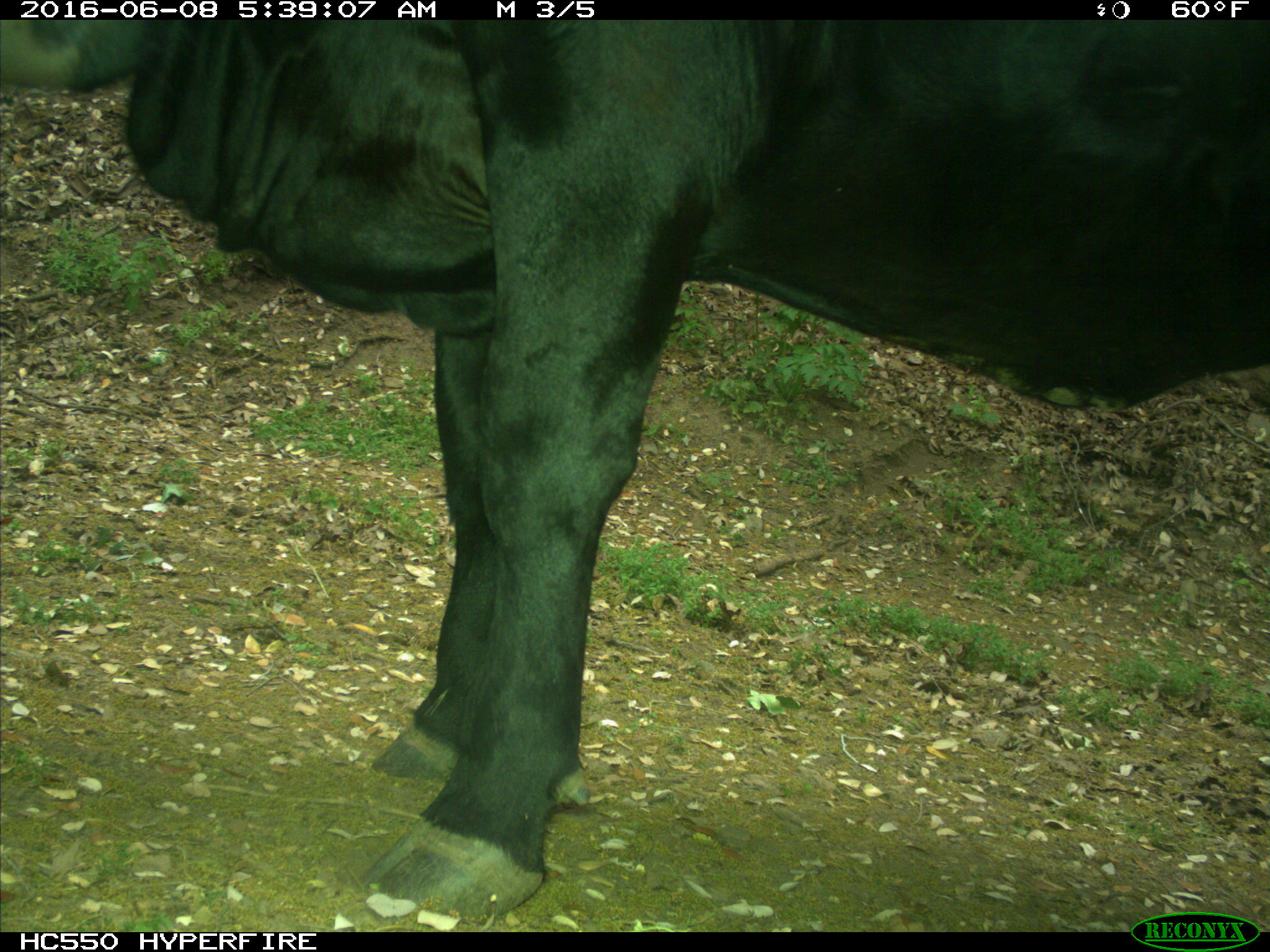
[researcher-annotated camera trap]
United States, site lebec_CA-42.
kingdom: Animalia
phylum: Chordata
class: Mammalia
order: Artiodactyla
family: Bovidae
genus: Bos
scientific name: Bos taurus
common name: domestic cow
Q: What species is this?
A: Bos taurus (domestic cow).